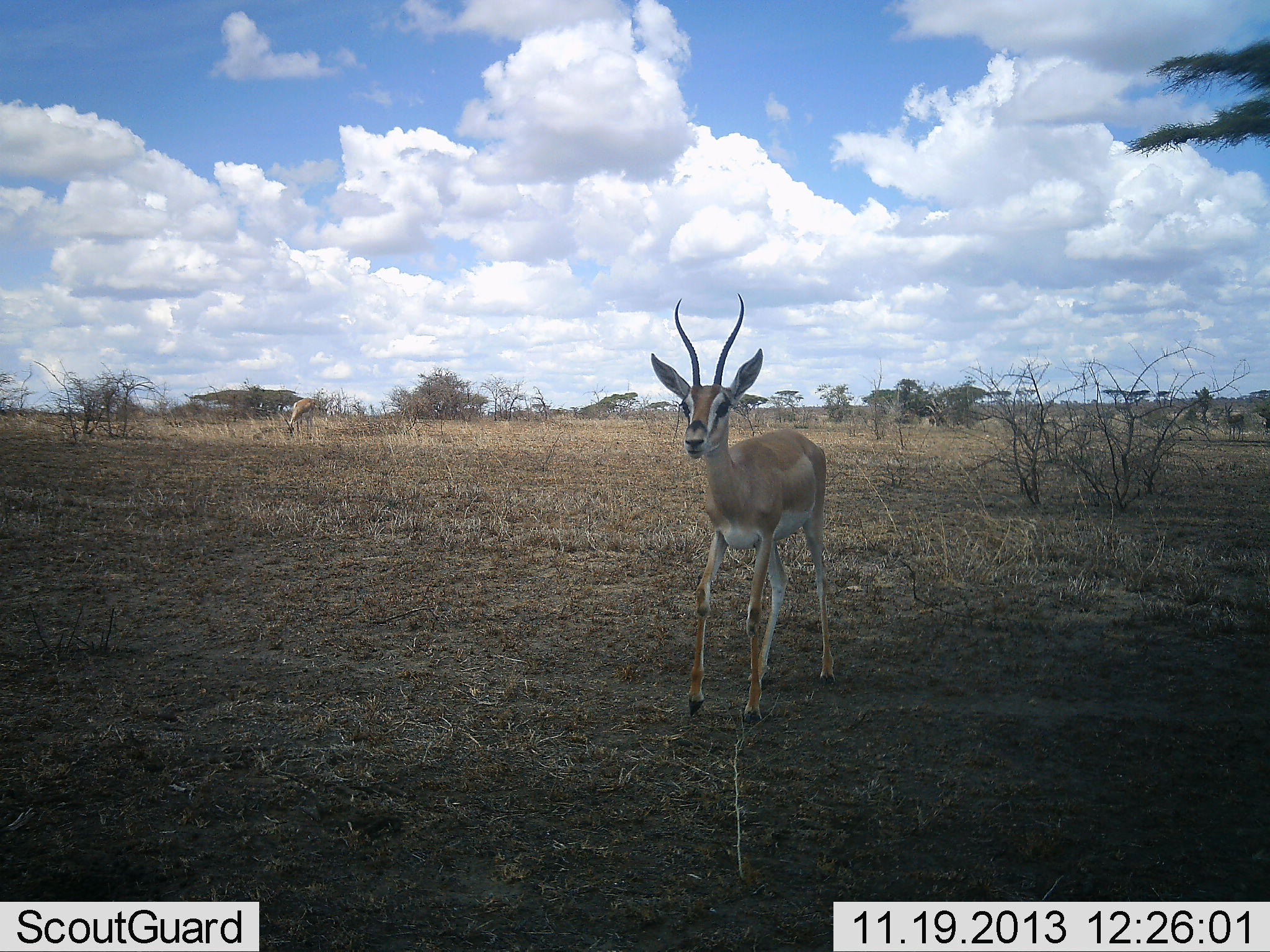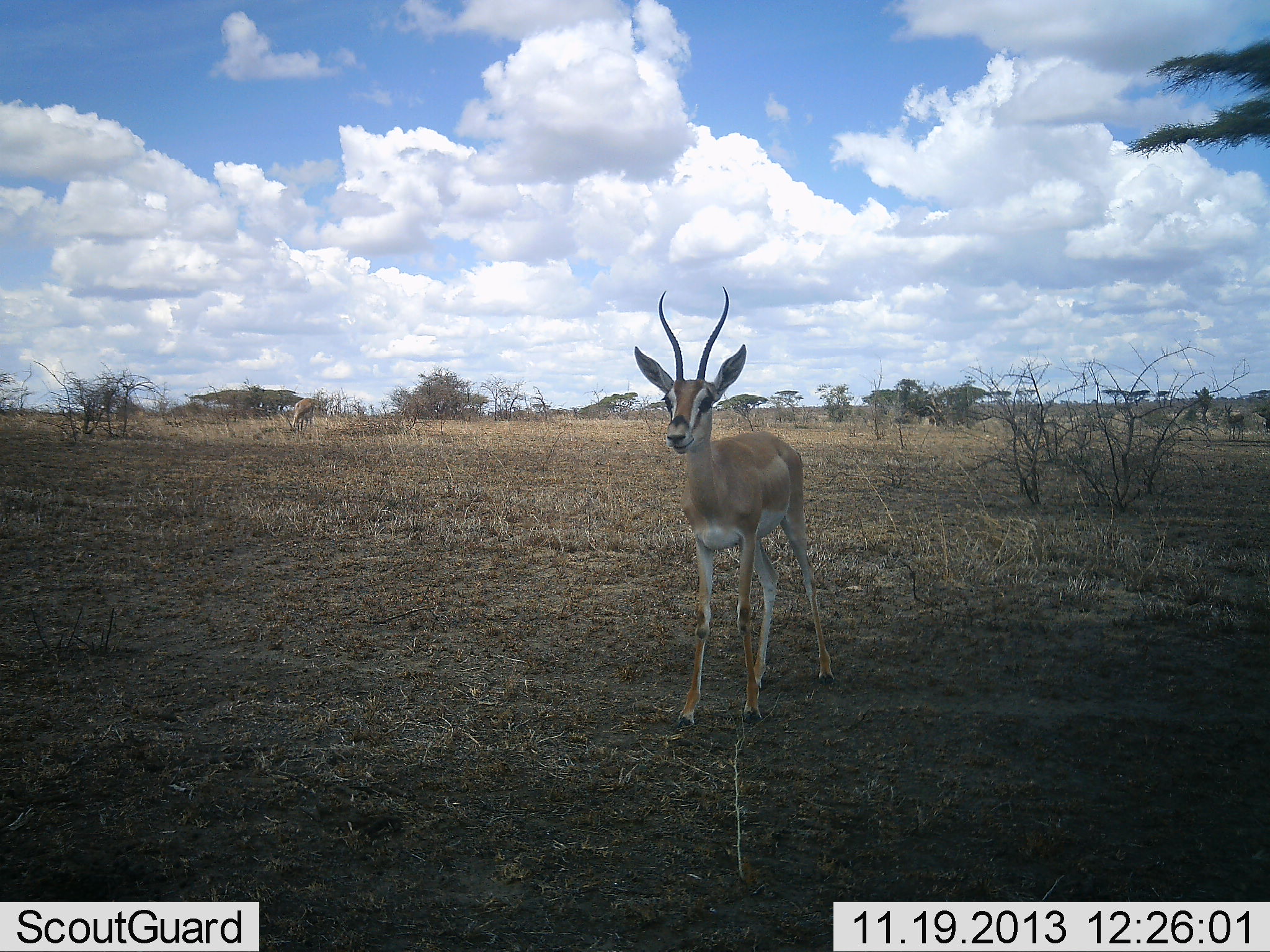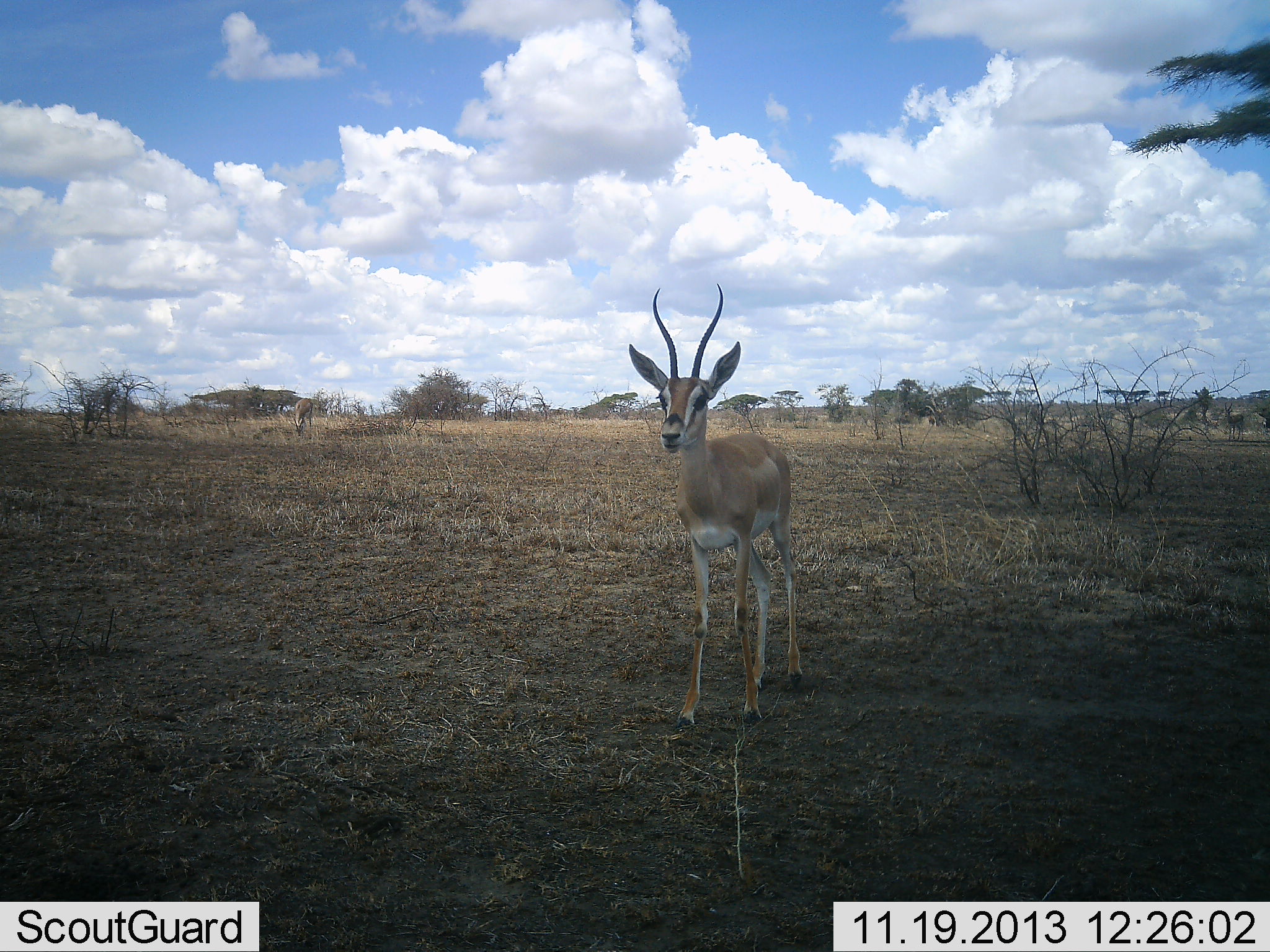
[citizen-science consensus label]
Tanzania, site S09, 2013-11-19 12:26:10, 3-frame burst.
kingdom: Animalia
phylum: Chordata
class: Mammalia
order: Artiodactyla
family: Bovidae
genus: Nanger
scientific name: Nanger granti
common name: grant's gazelle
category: gazellegrants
Gazellegrants (grant's gazelle) (Nanger granti), count 1. Behavior (volunteer vote fractions): standing 79%, resting 0%, moving 21%, interacting 0%. Young present (vote fraction): 4%. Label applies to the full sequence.